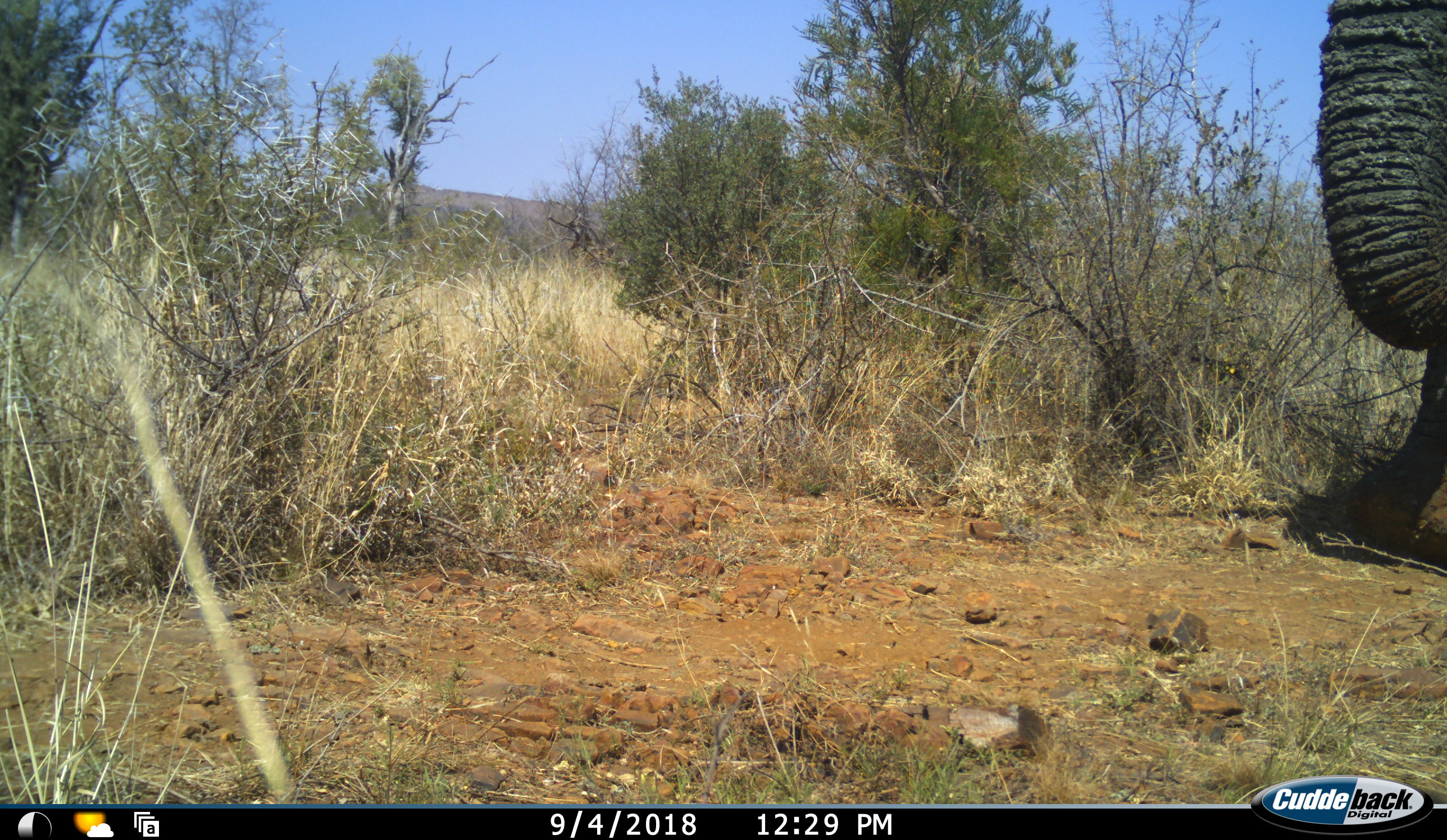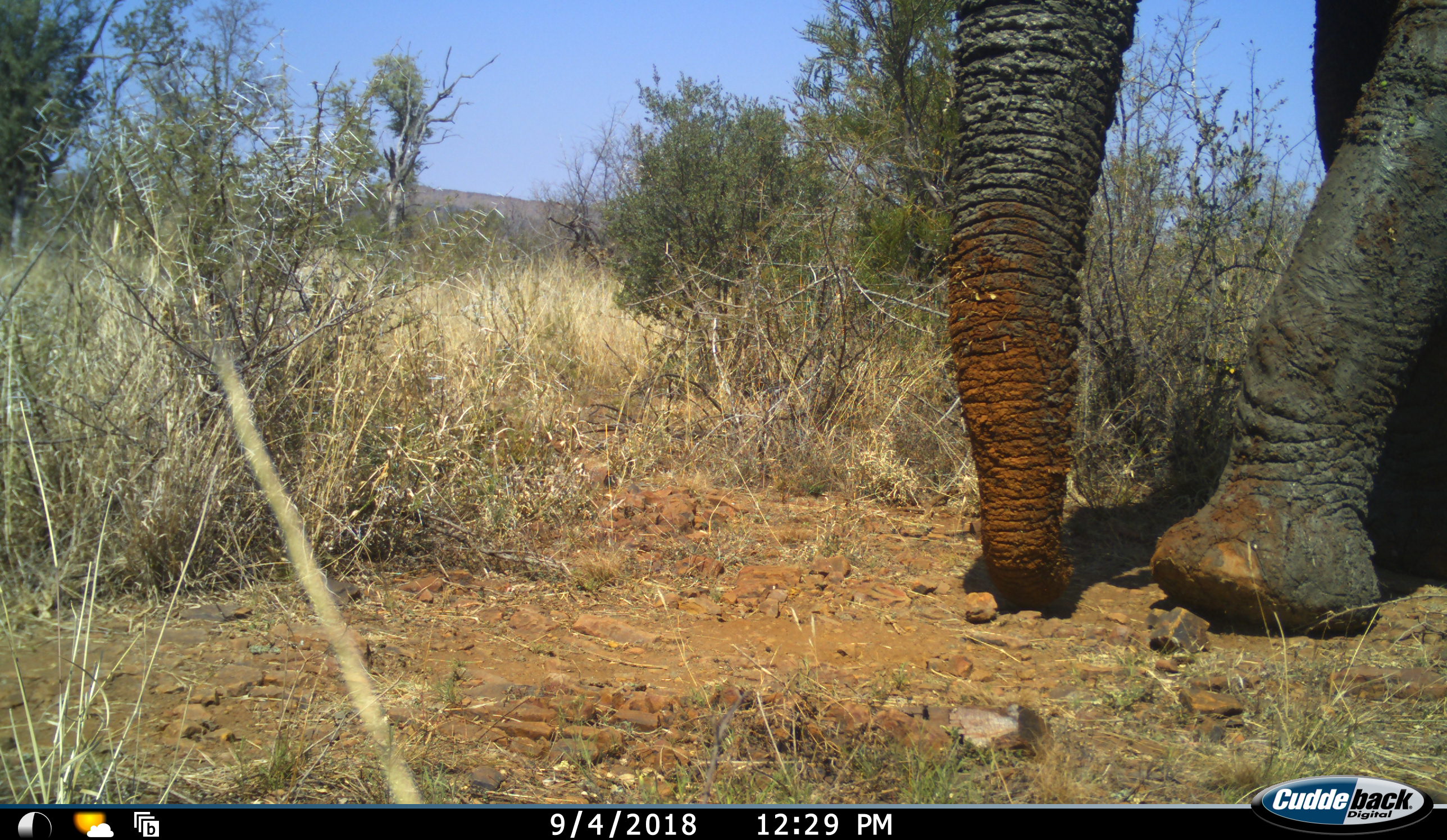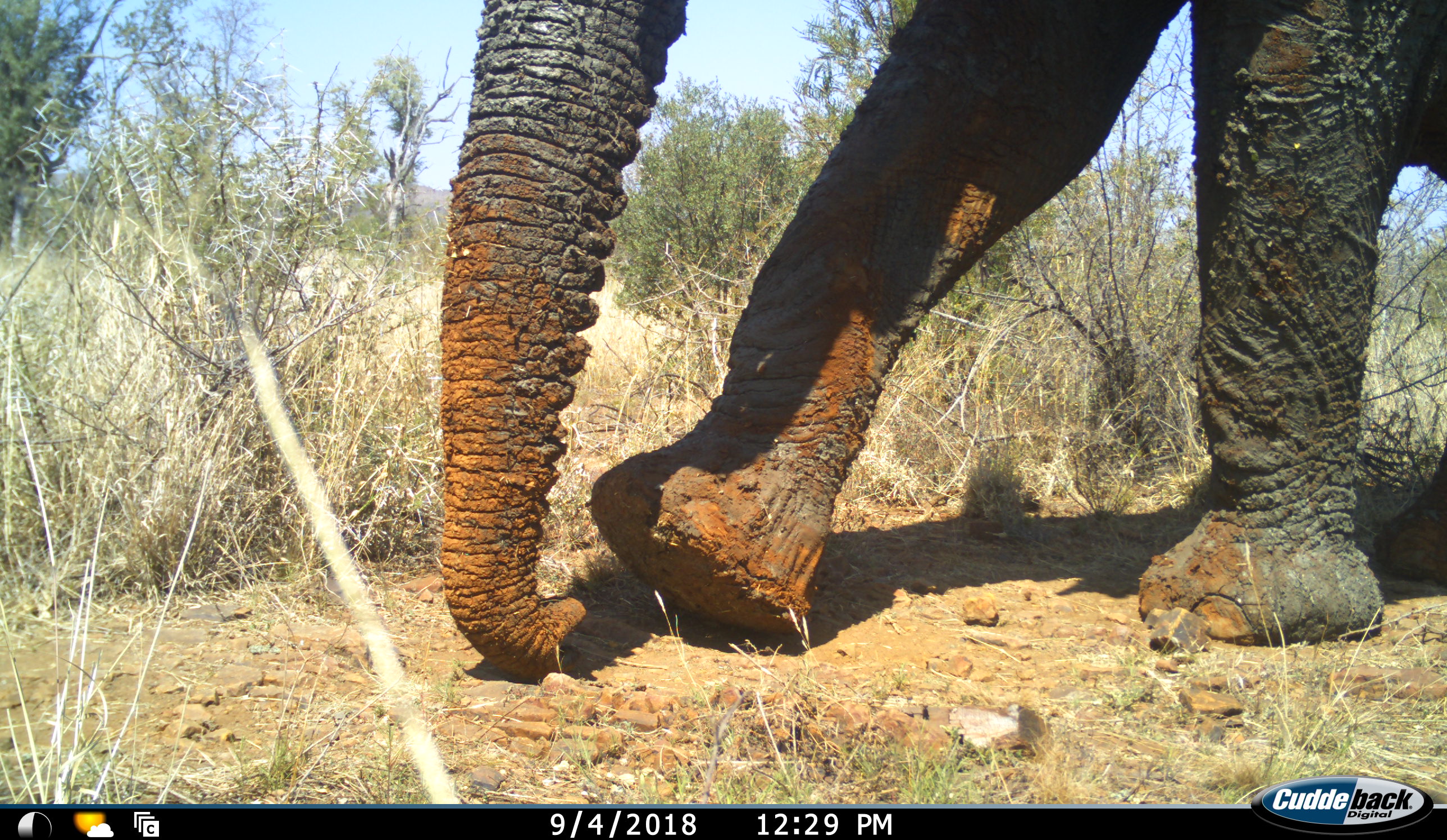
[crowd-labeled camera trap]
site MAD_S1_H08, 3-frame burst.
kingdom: Animalia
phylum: Chordata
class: Mammalia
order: Proboscidea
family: Elephantidae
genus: Loxodonta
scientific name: Loxodonta africana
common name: african bush elephant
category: elephant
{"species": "elephant (african bush elephant) (Loxodonta africana)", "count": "1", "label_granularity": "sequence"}